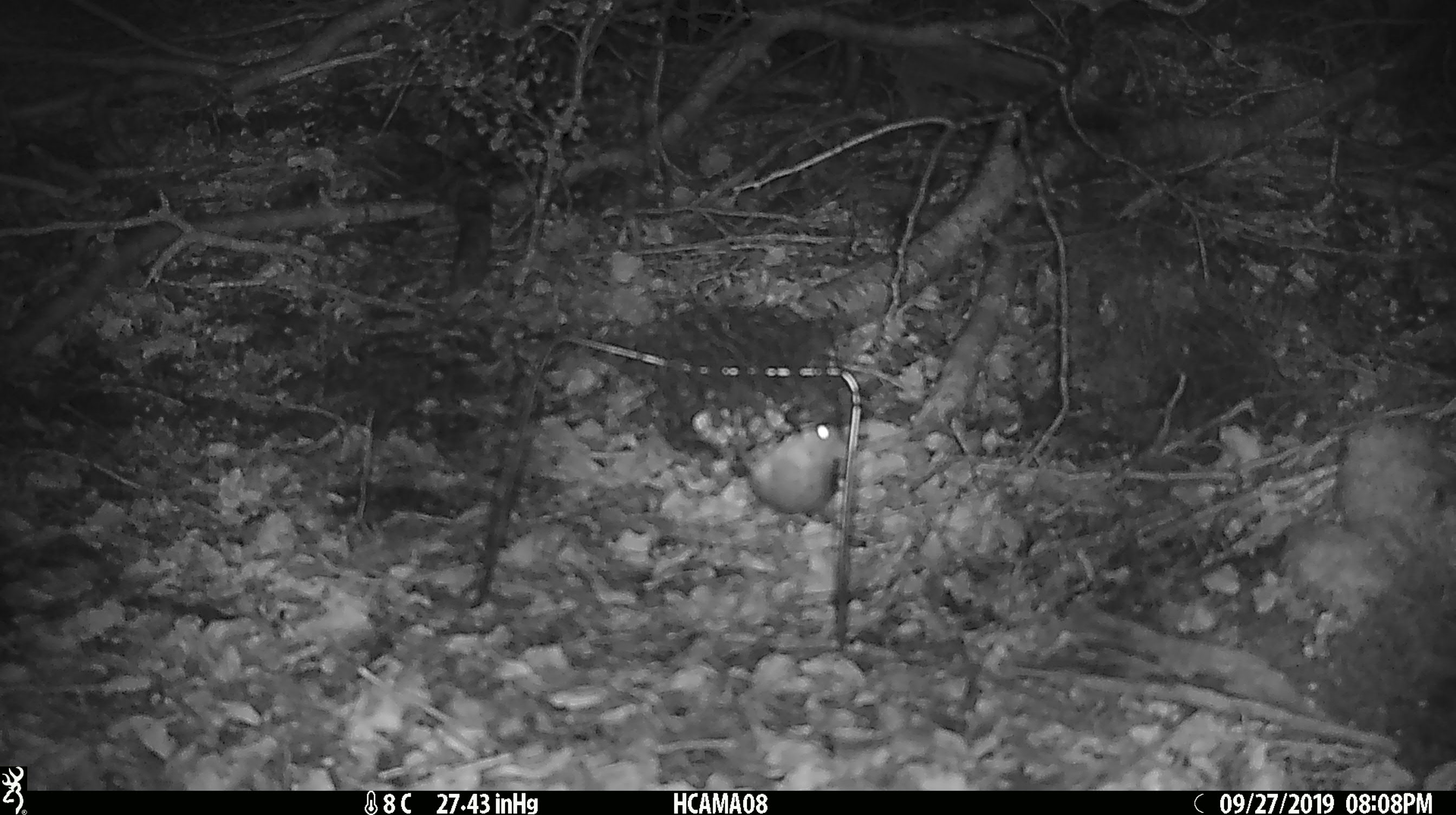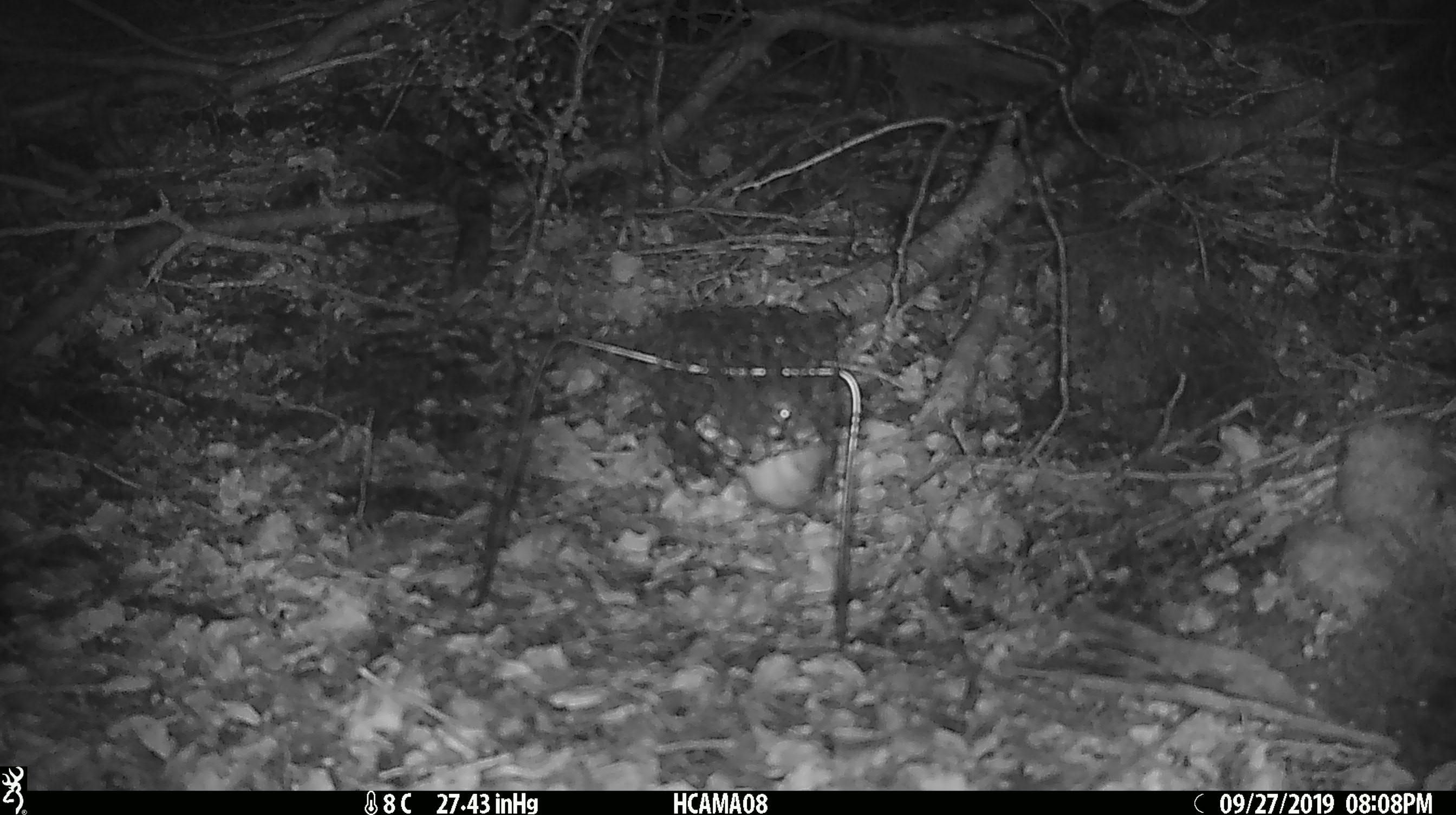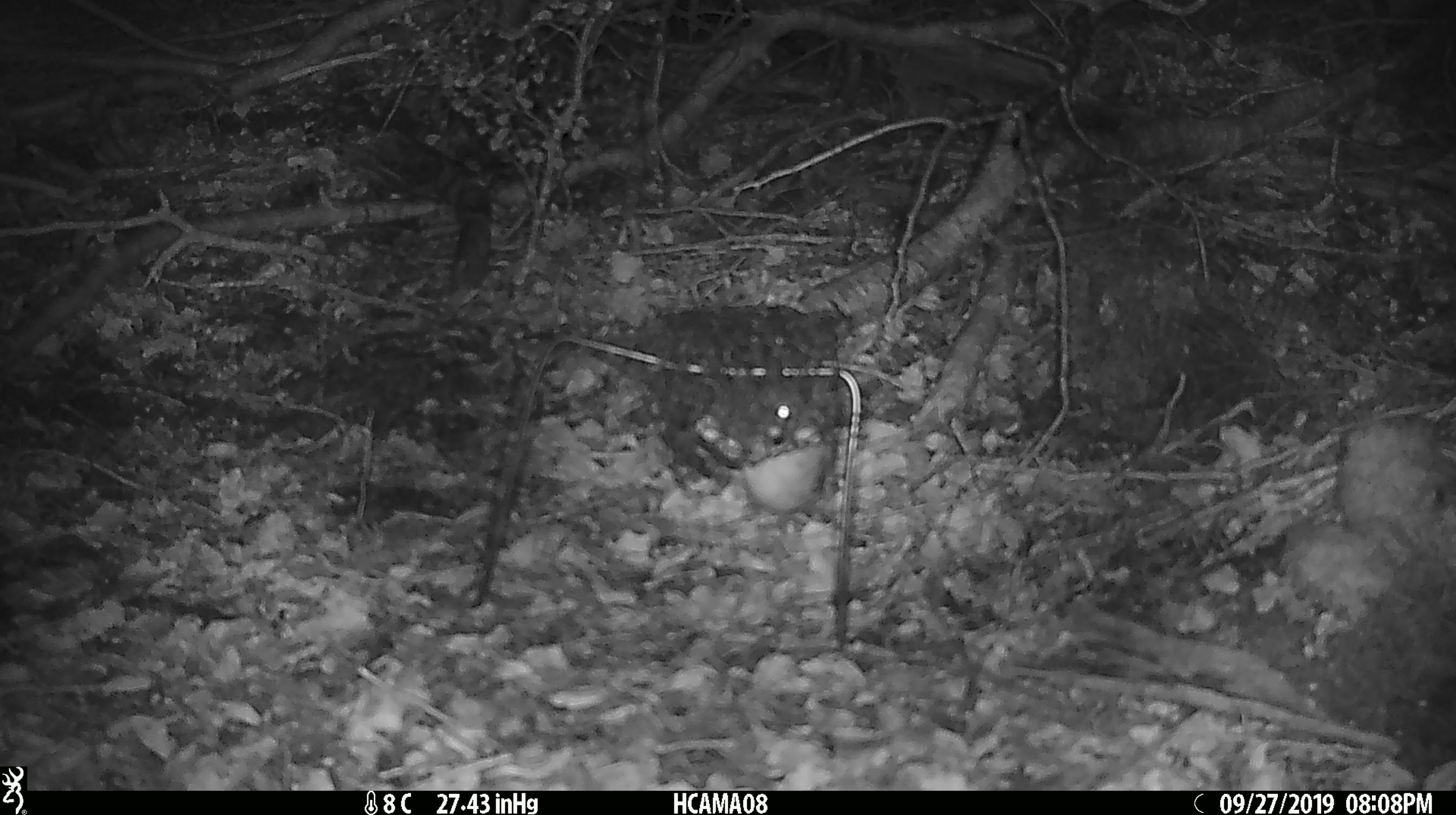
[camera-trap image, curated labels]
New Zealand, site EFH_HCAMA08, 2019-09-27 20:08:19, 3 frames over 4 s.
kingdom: Animalia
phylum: Chordata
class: Mammalia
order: Rodentia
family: Muridae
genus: Mus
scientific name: Mus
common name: mouse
Mouse (Mus).